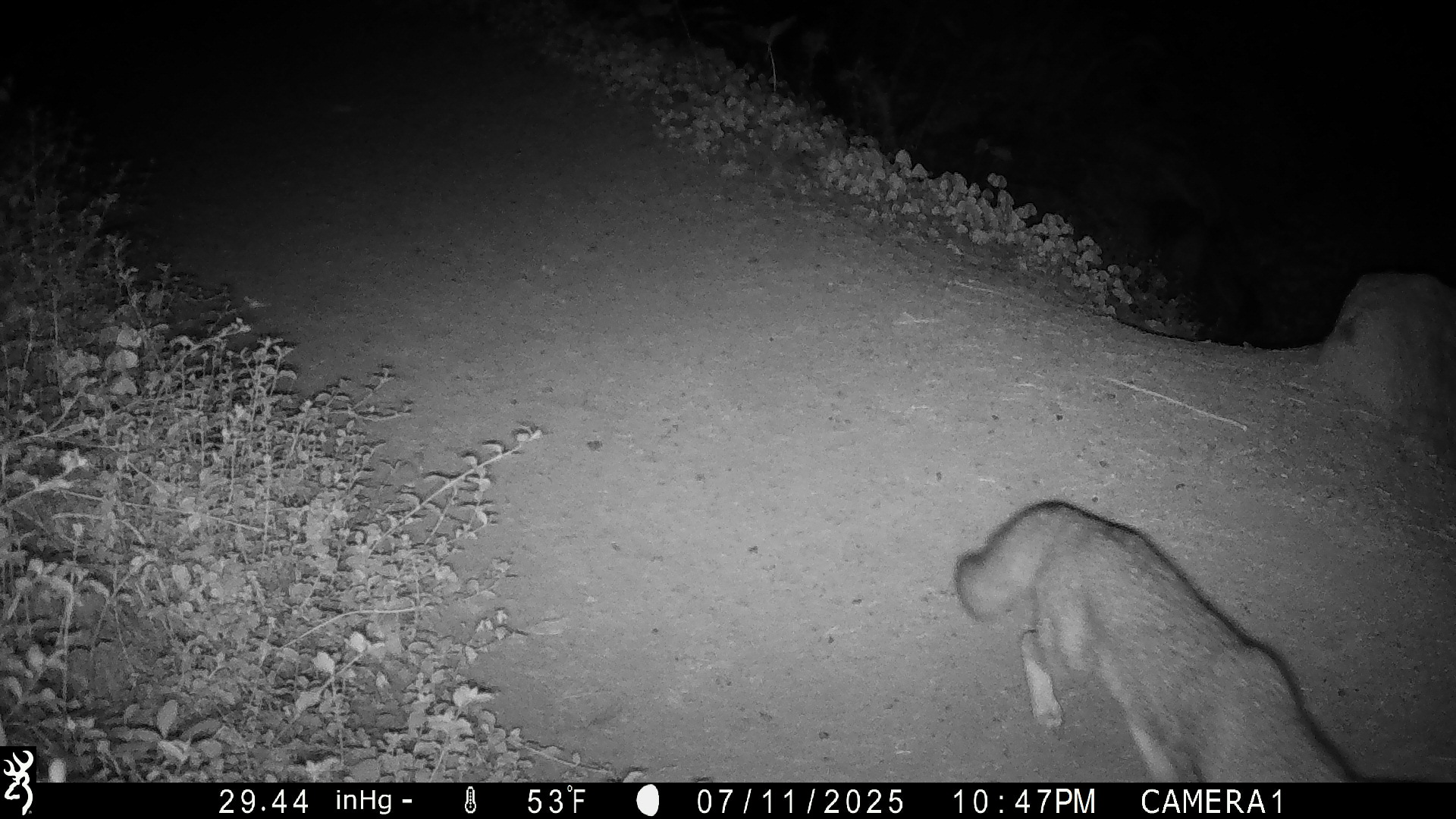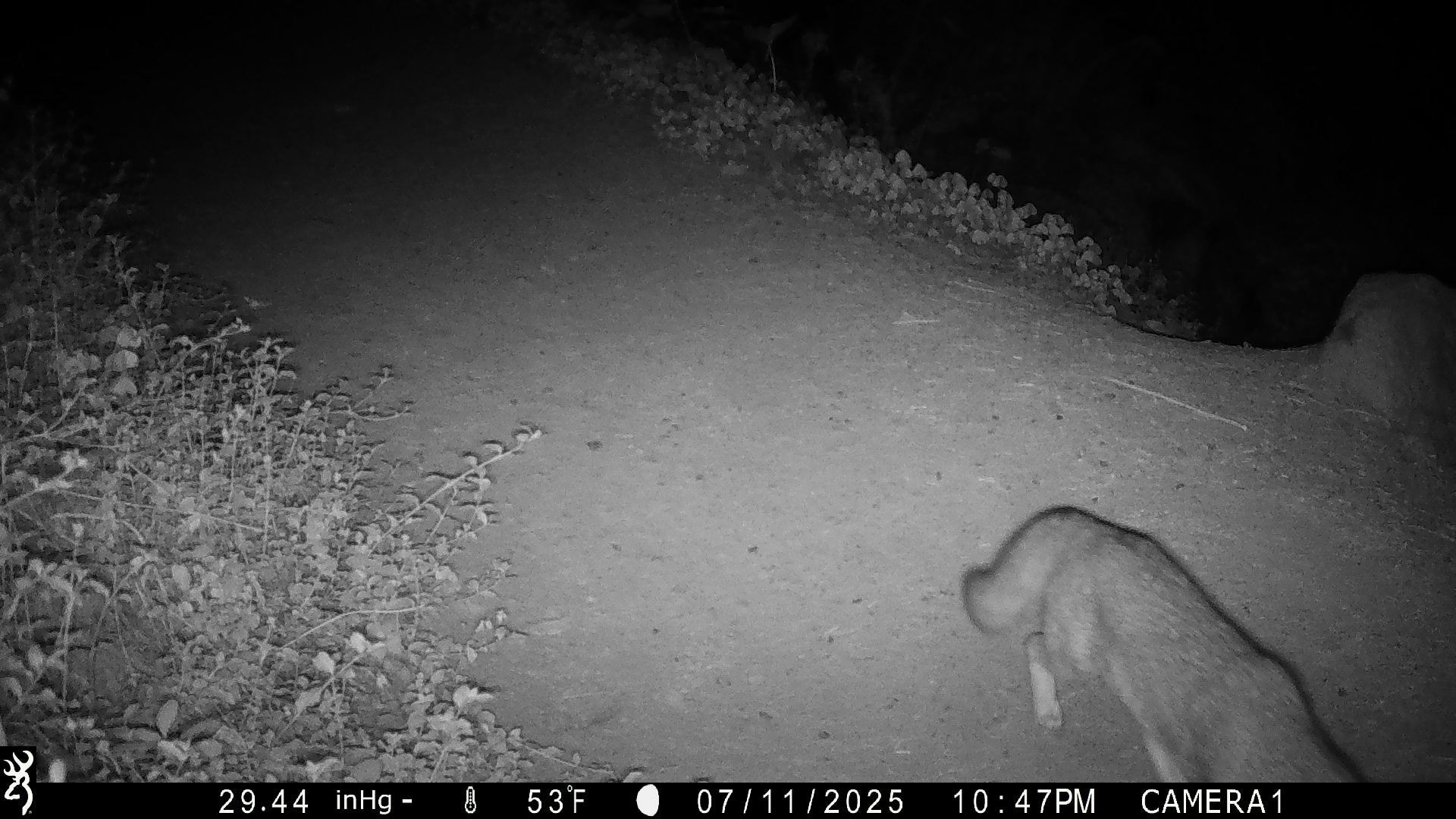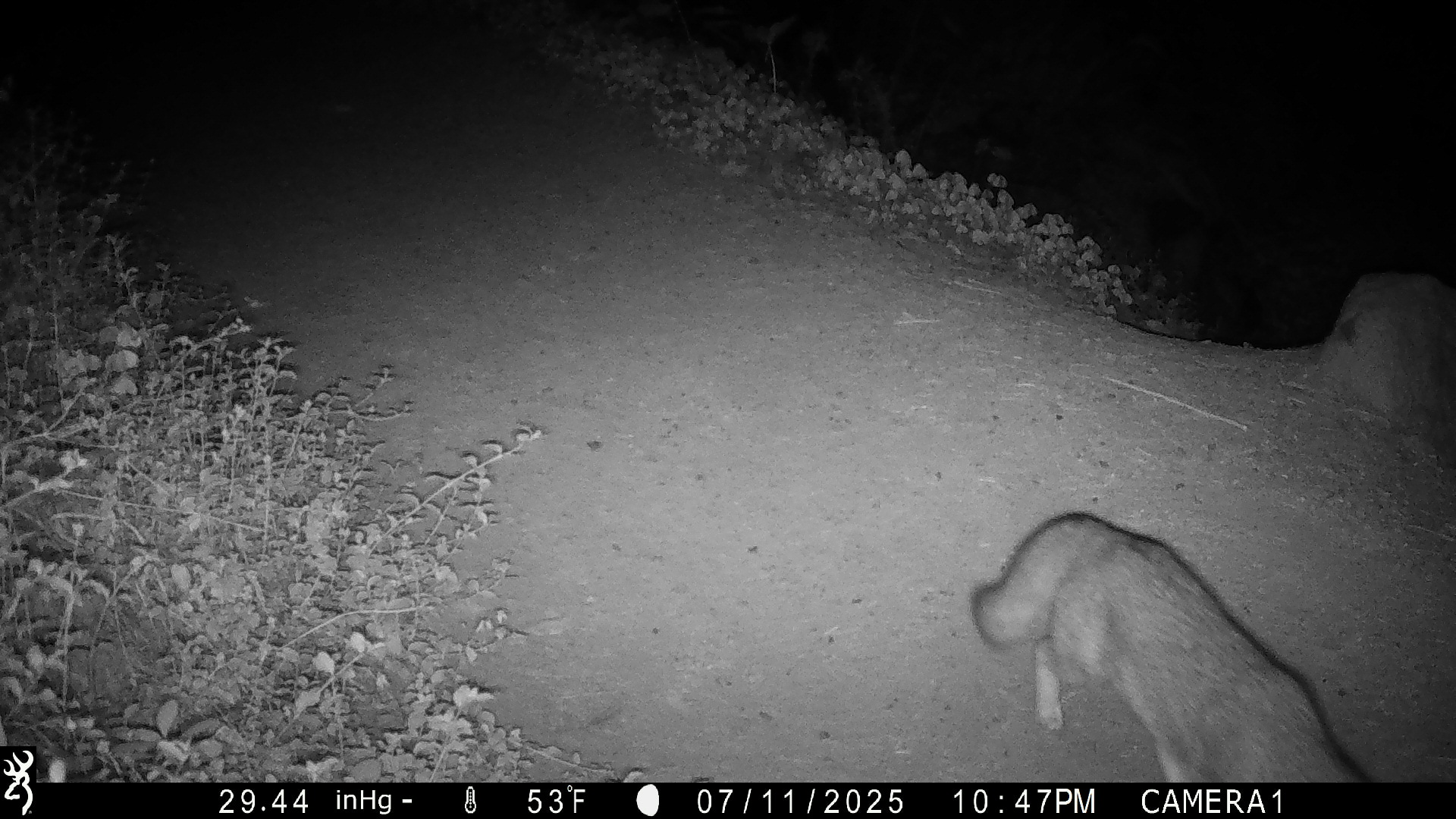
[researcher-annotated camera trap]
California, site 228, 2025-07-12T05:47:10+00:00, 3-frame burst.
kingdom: Animalia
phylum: Chordata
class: Mammalia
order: Carnivora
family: Canidae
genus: Urocyon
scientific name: Urocyon cinereoargenteus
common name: gray fox